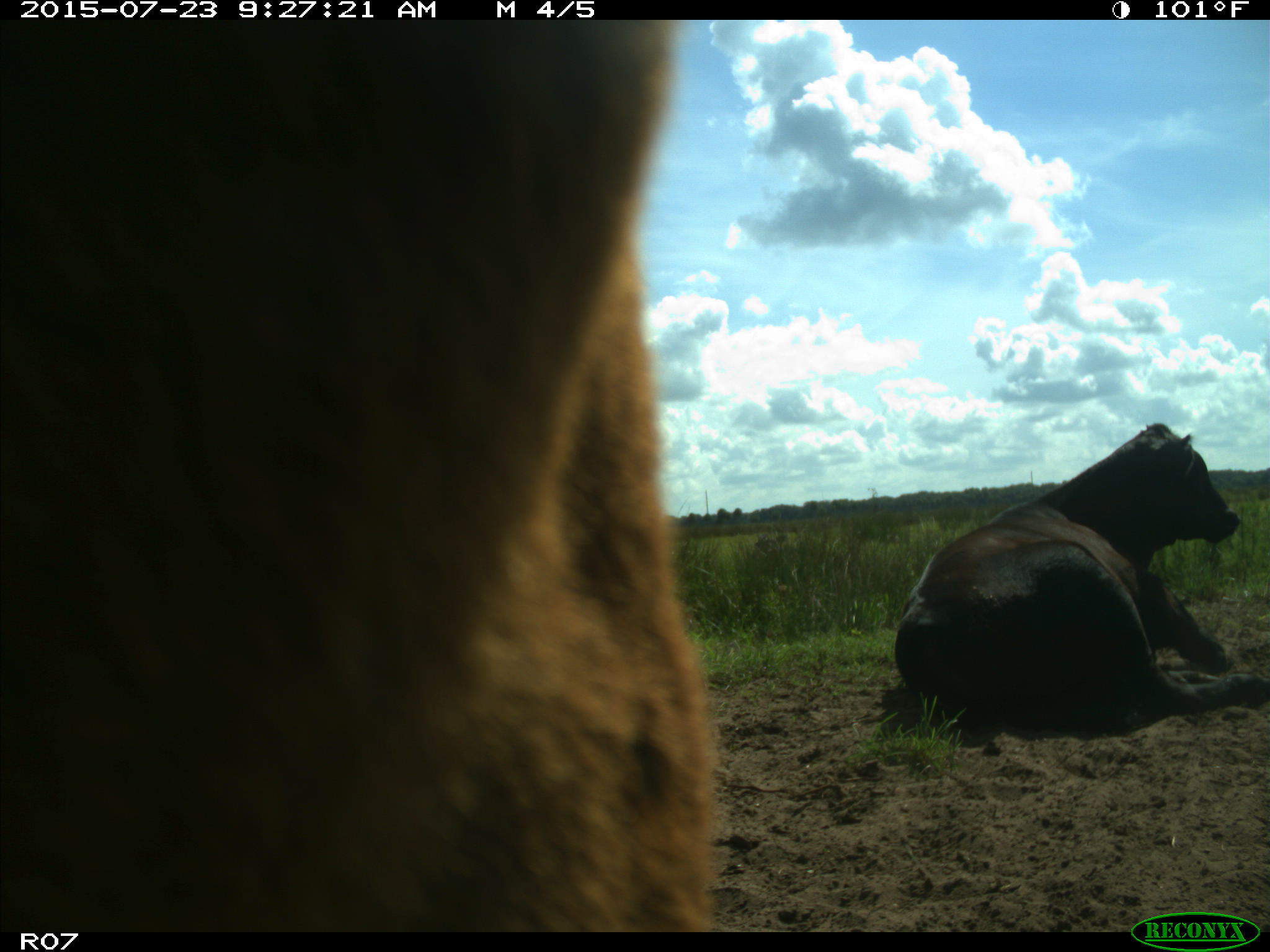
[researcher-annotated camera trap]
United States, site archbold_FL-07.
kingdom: Animalia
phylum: Chordata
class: Mammalia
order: Artiodactyla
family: Bovidae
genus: Bos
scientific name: Bos taurus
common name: domestic cow